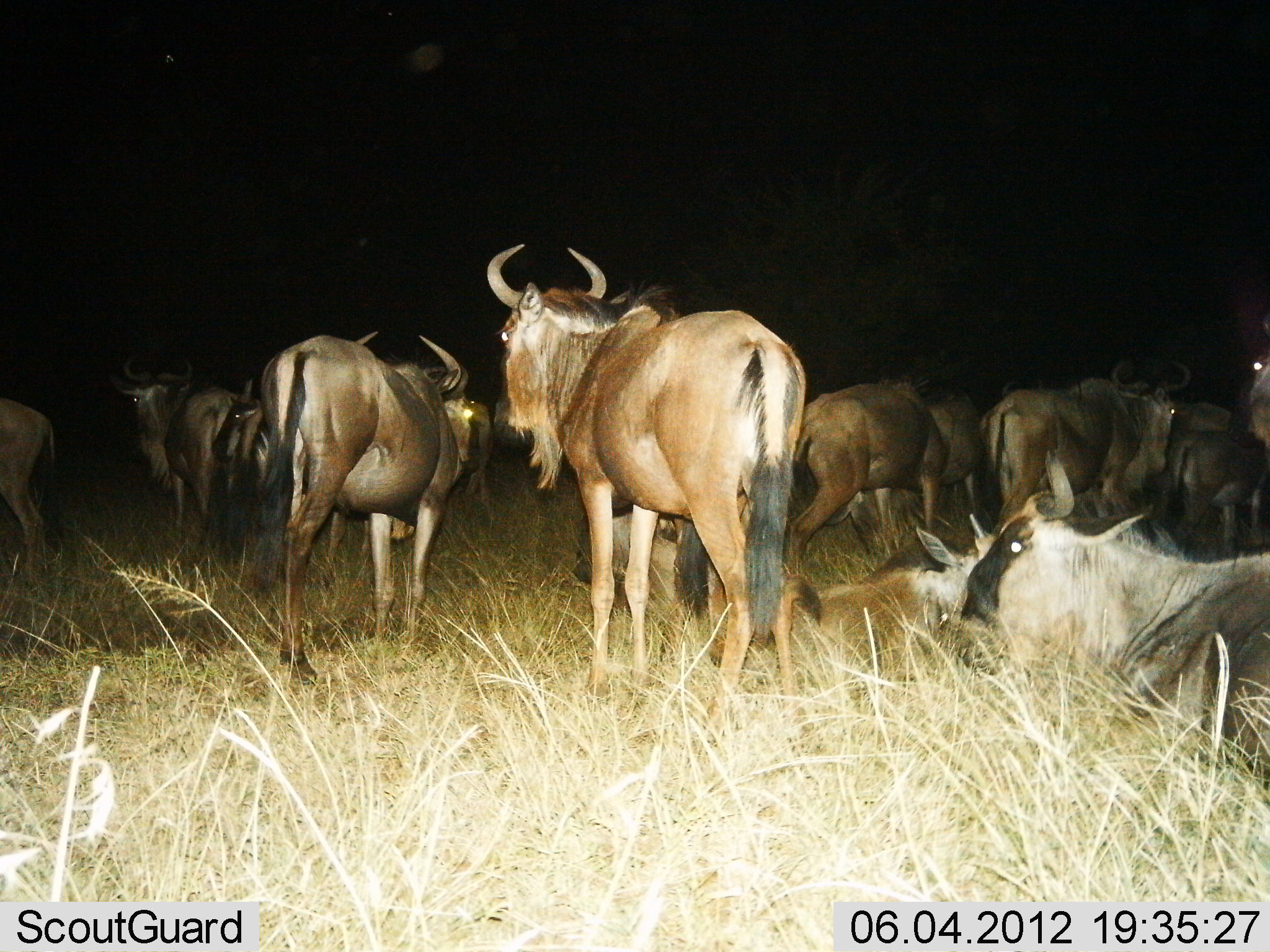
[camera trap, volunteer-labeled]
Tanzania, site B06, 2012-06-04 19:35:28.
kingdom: Animalia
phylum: Chordata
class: Mammalia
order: Artiodactyla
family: Bovidae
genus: Connochaetes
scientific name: Connochaetes taurinus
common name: blue wildebeest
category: wildebeest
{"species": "wildebeest (blue wildebeest) (Connochaetes taurinus)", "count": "11-50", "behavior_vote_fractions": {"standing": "70%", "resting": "80%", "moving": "20%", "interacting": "10%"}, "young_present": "30%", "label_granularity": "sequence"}